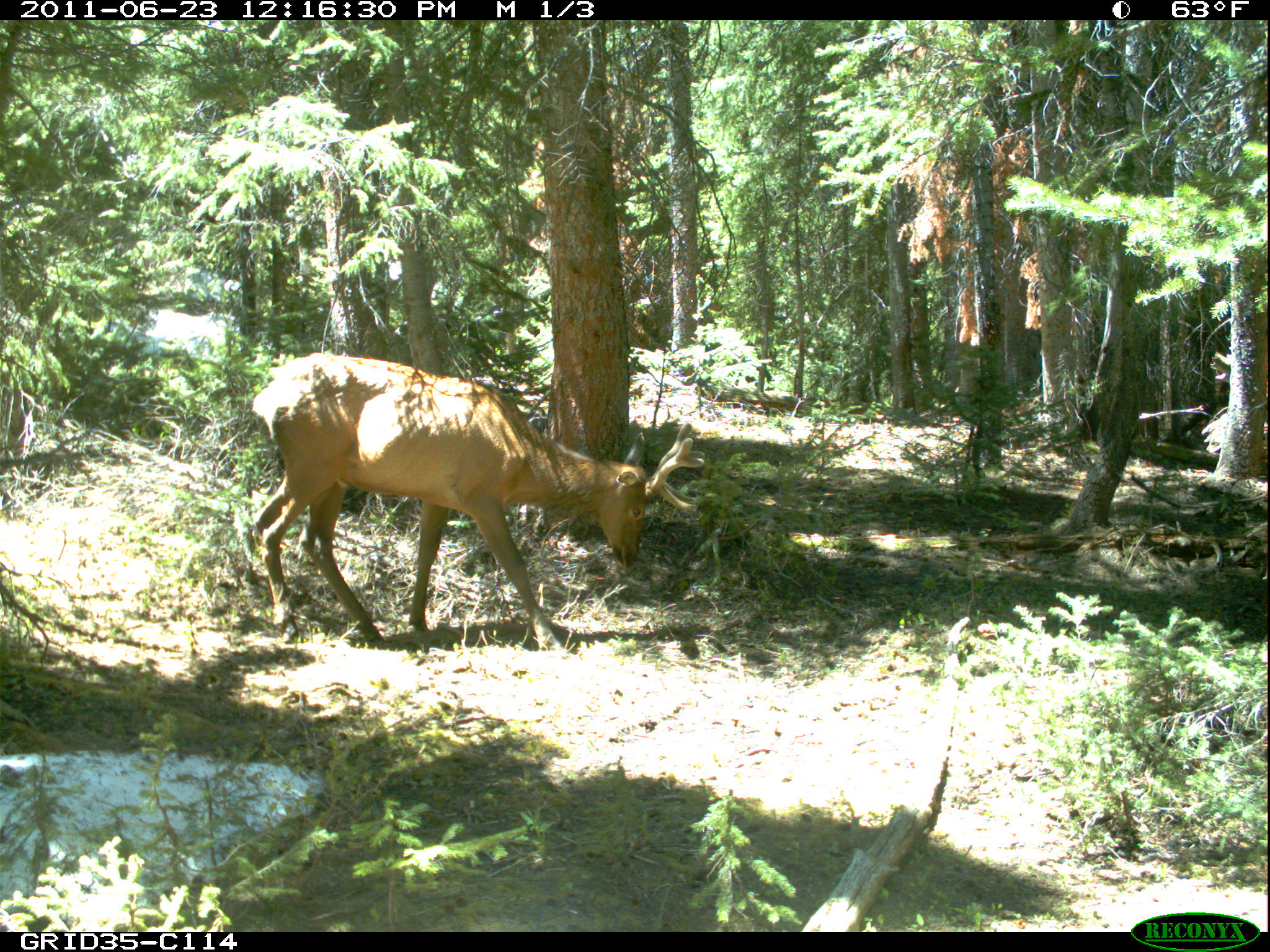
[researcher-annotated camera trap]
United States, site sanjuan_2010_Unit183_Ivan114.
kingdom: Animalia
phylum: Chordata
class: Mammalia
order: Artiodactyla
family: Cervidae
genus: Cervus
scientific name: Cervus elaphus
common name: red deer